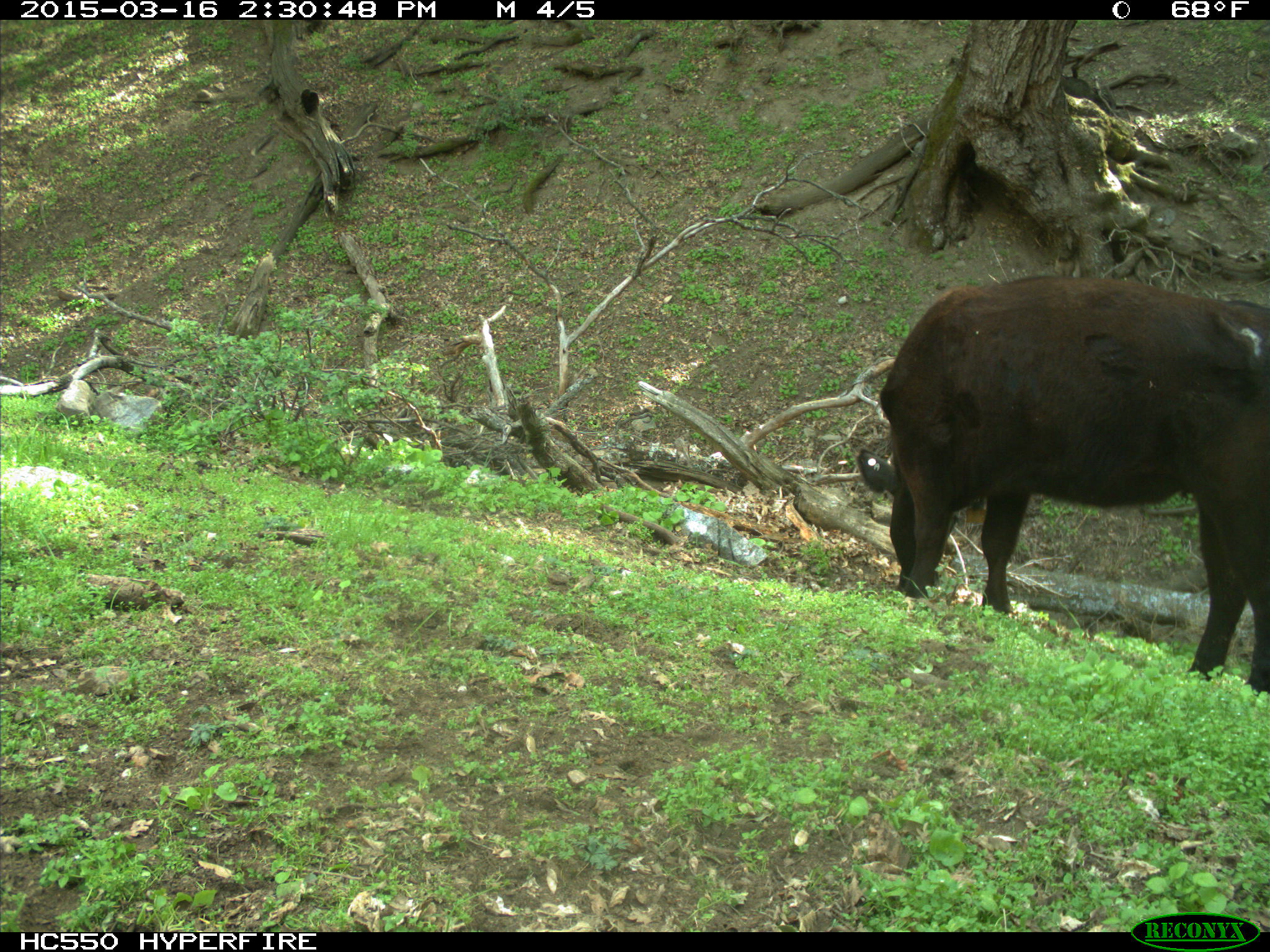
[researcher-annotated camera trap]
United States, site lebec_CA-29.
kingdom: Animalia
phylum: Chordata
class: Mammalia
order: Artiodactyla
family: Bovidae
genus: Bos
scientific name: Bos taurus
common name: domestic cow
Bos taurus (domestic cow).